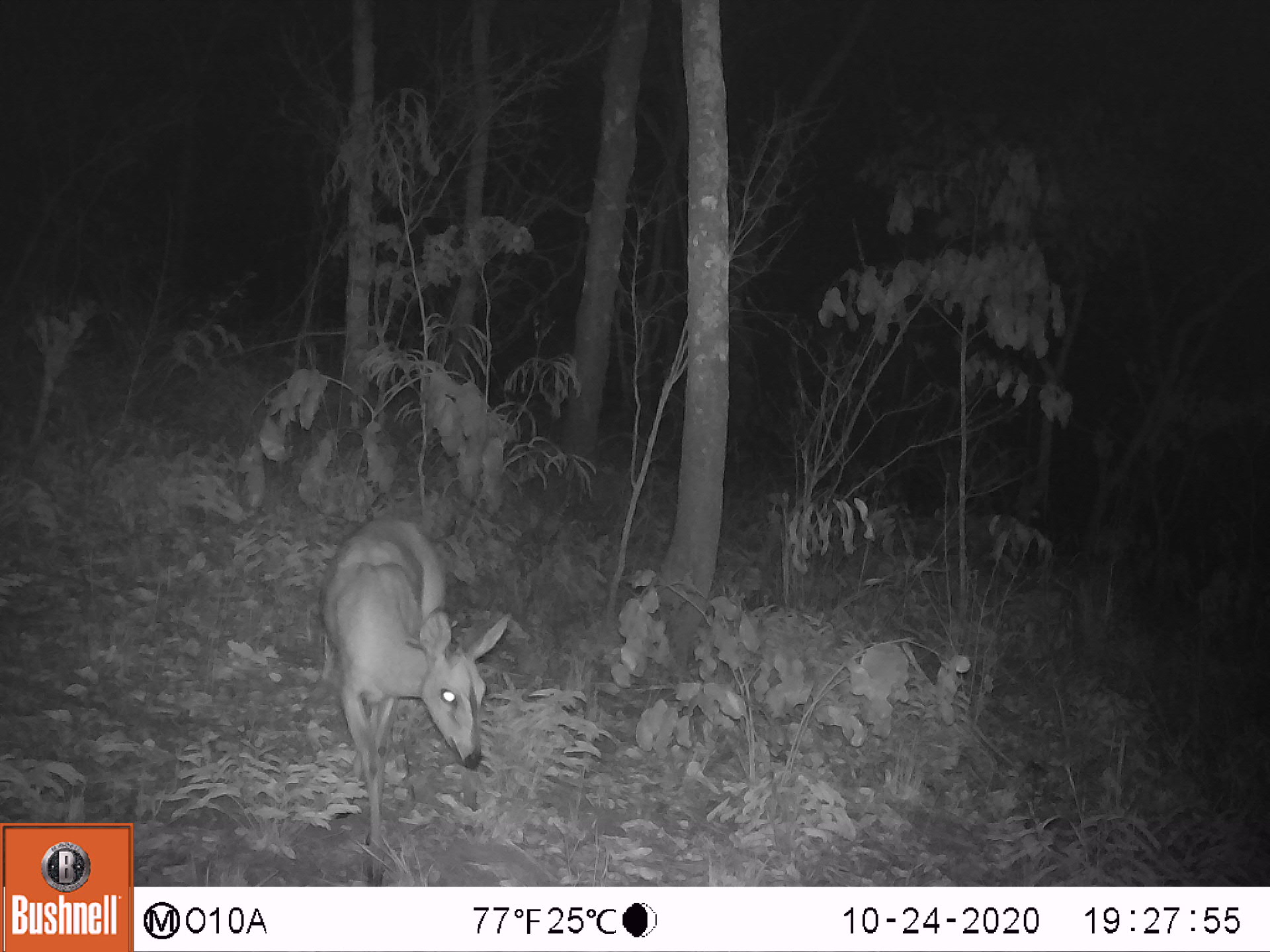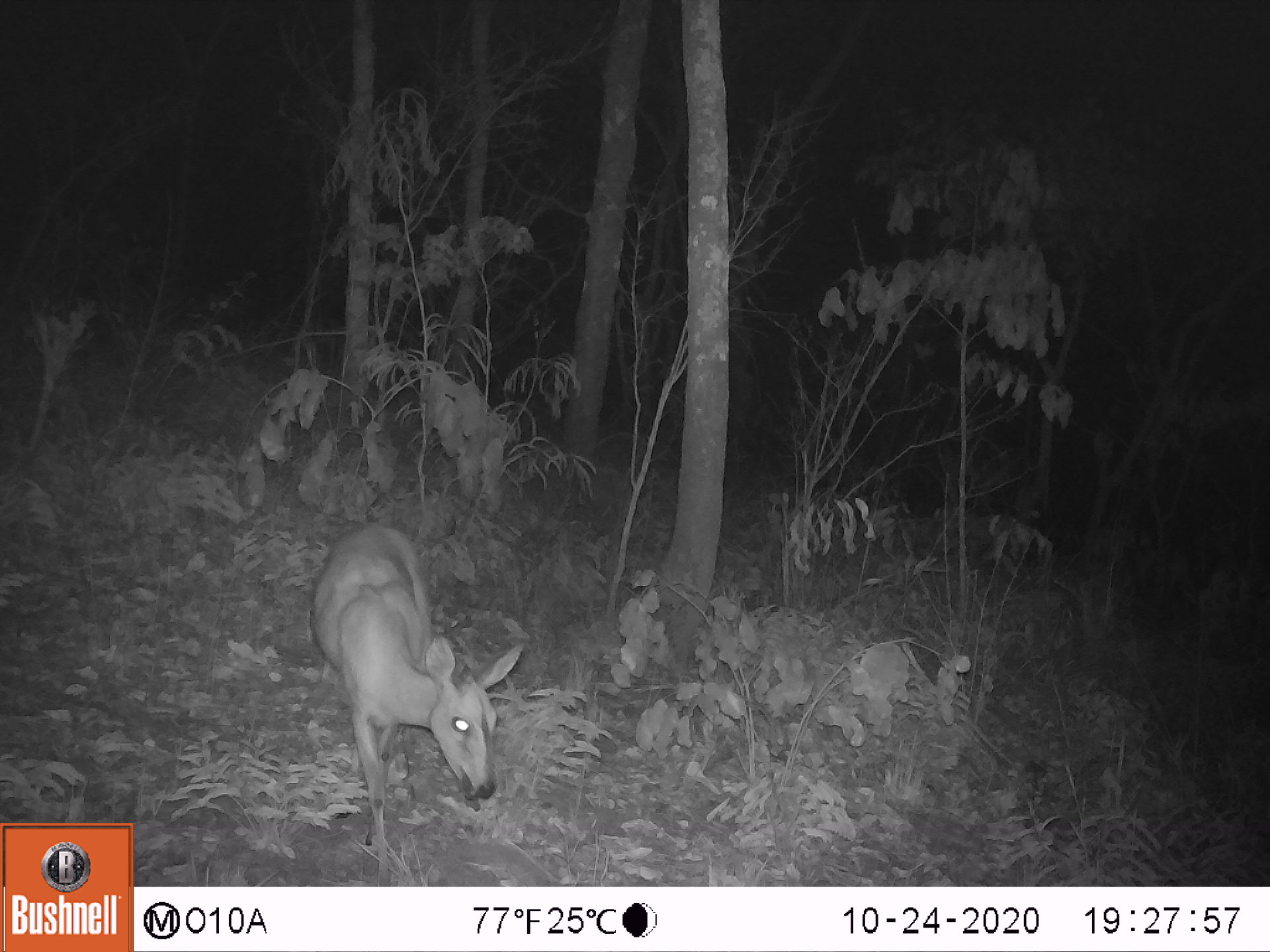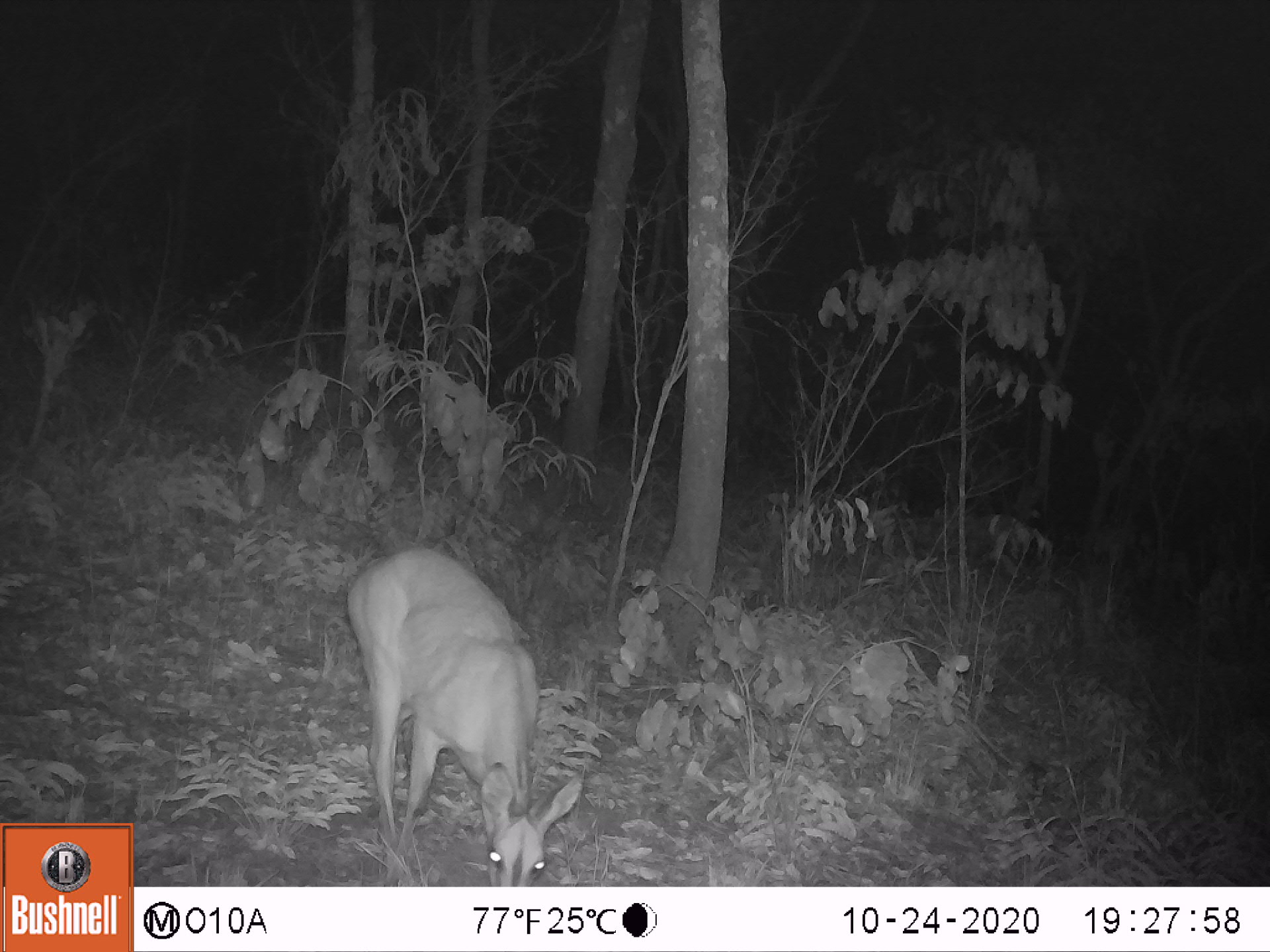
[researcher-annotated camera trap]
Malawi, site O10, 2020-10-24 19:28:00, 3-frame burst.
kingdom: Animalia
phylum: Chordata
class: Mammalia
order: Artiodactyla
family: Bovidae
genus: Sylvicapra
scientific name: Sylvicapra grimmia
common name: common duiker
Common duiker (Sylvicapra grimmia), count 1.